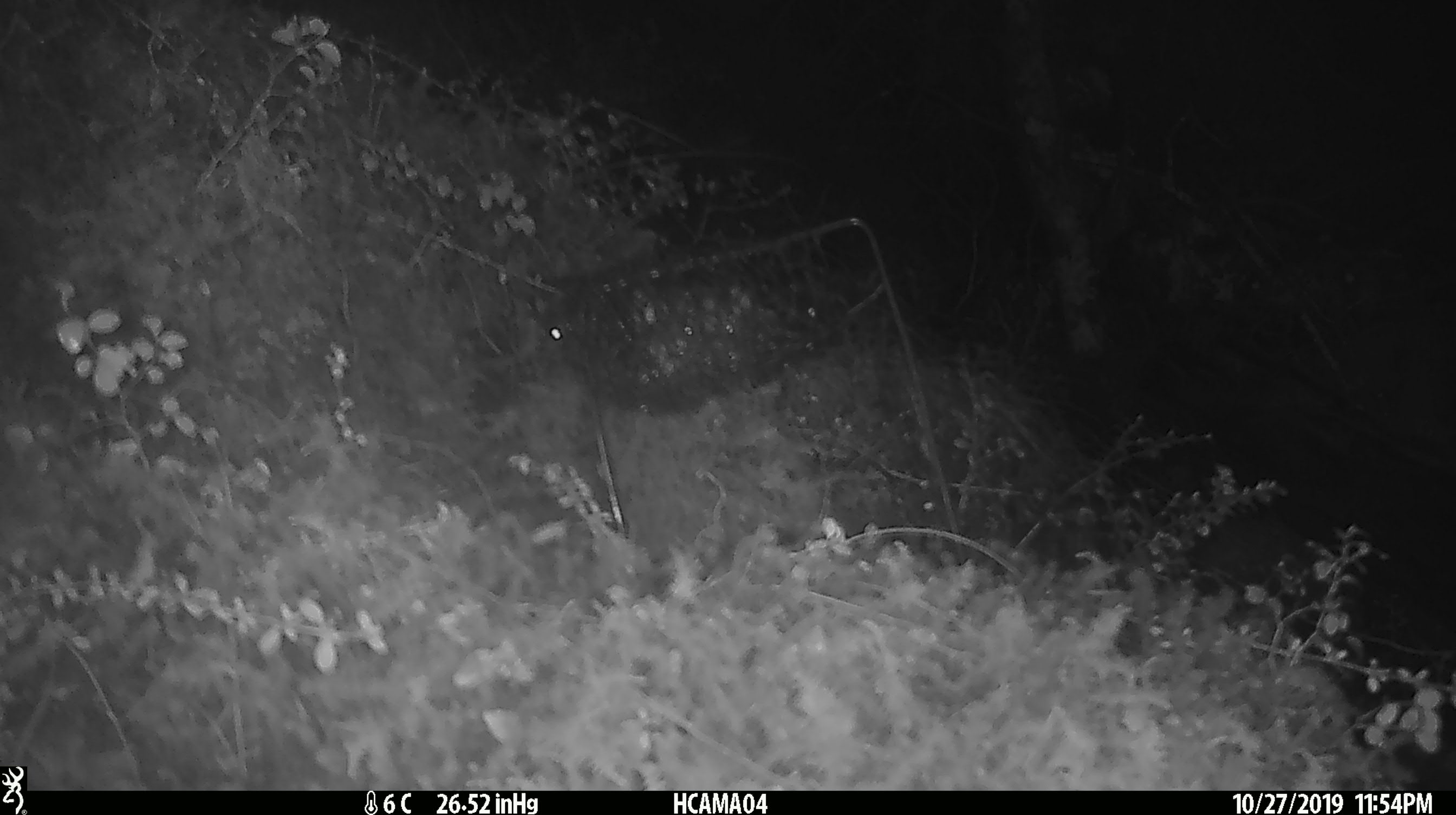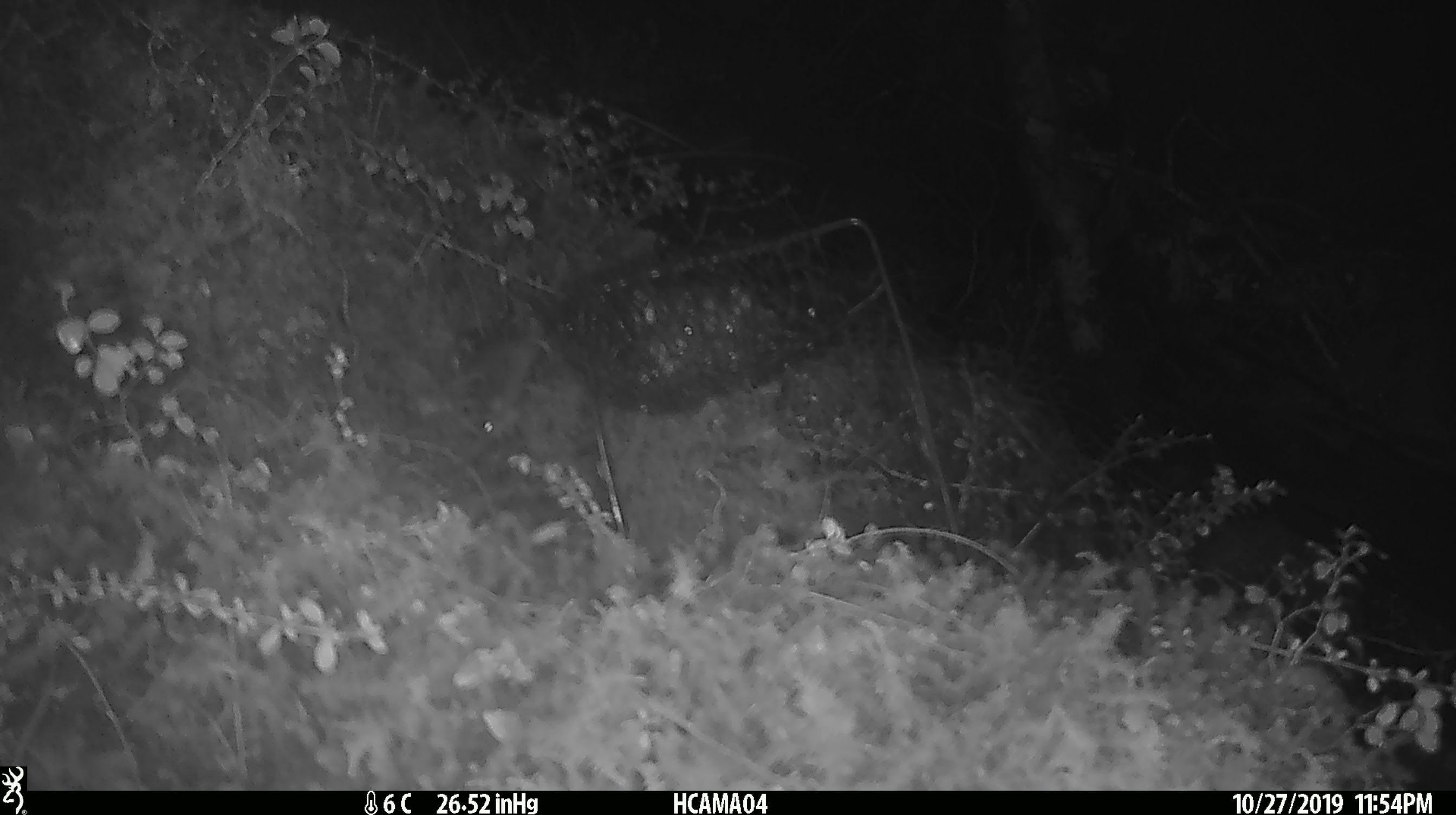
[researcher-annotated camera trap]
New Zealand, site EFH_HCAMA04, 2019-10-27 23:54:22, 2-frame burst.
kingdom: Animalia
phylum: Chordata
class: Mammalia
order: Rodentia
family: Muridae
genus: Mus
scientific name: Mus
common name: mouse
Mouse (Mus).